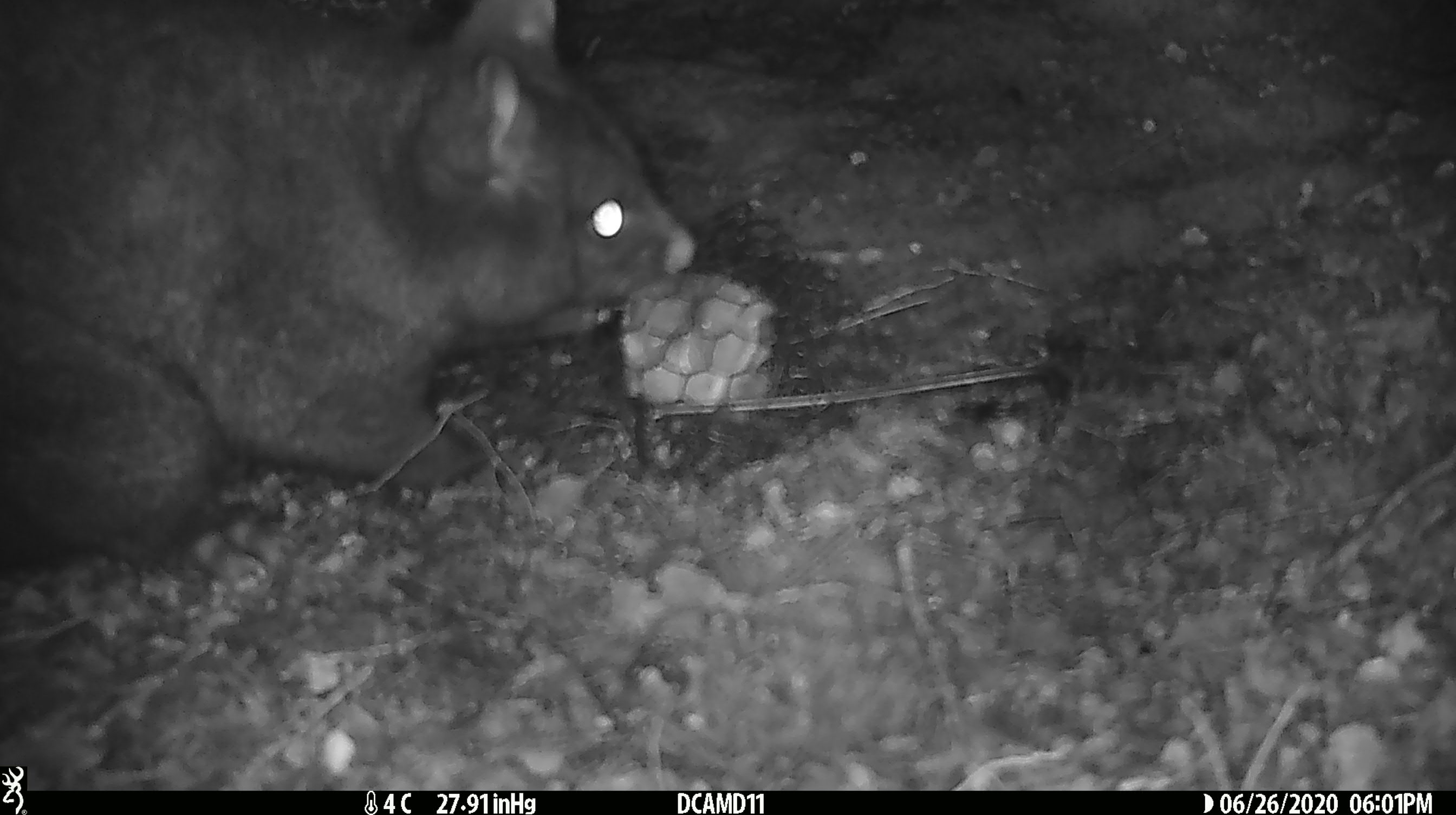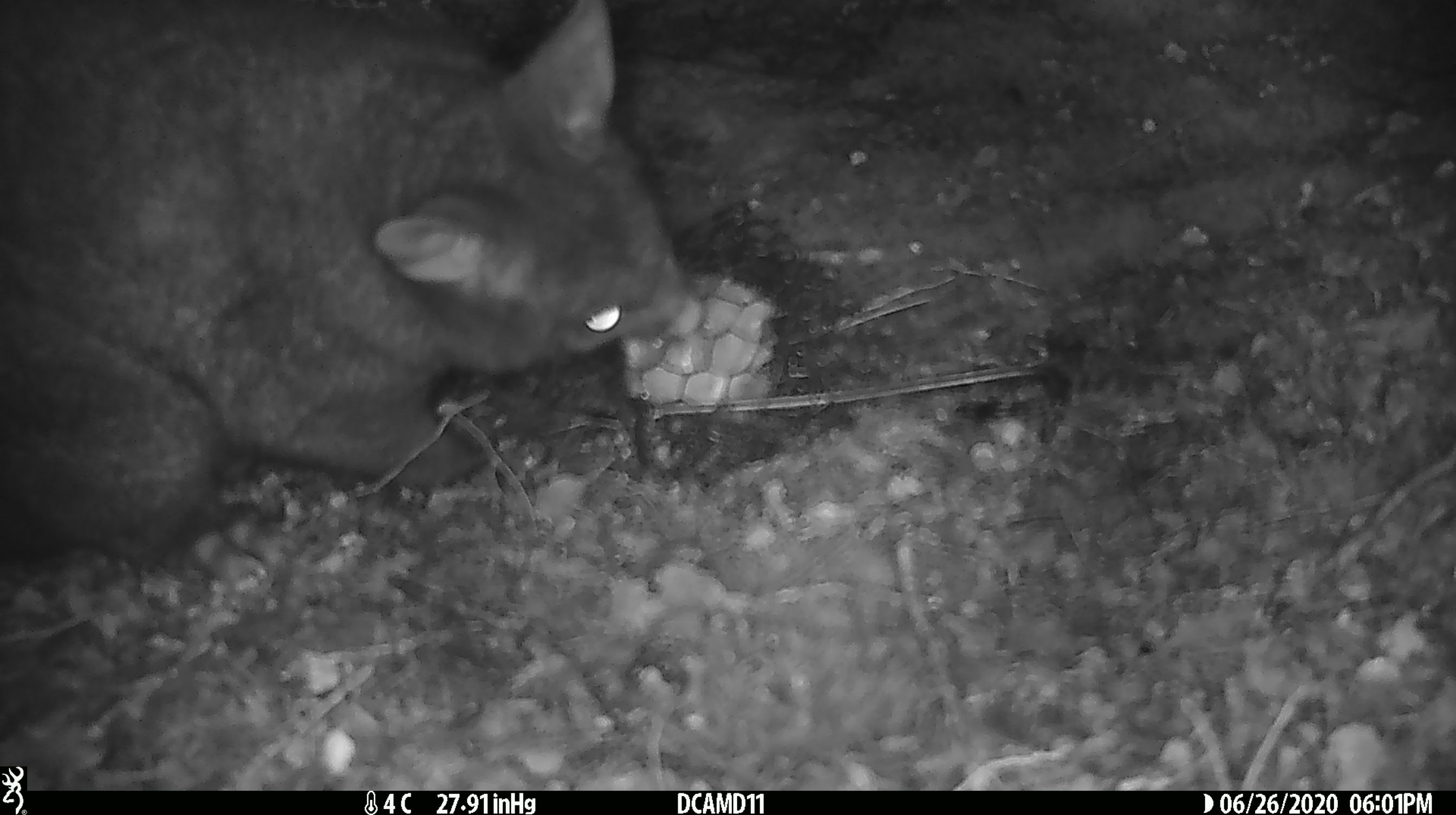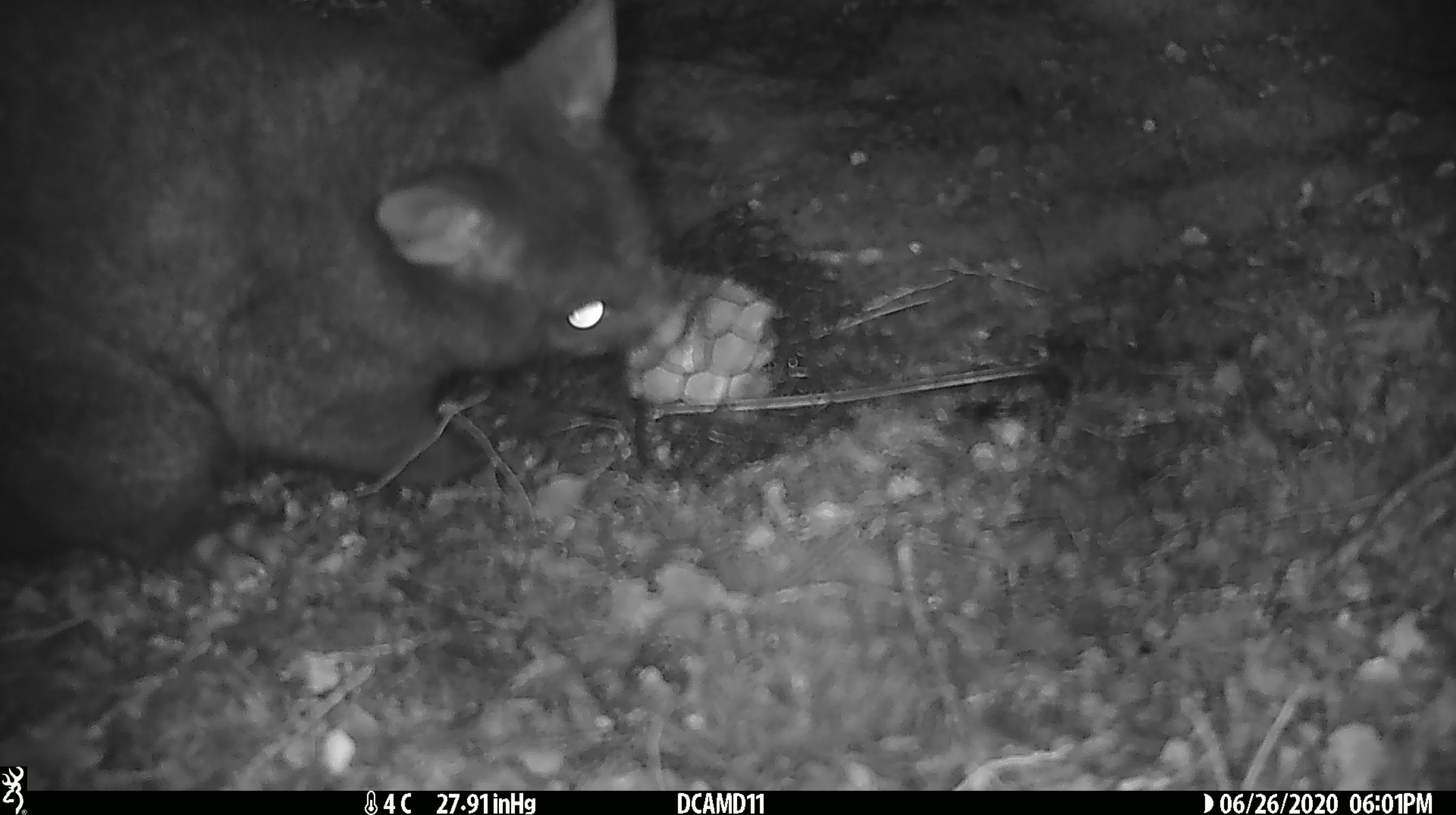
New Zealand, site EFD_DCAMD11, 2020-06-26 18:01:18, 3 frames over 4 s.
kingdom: Animalia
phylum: Chordata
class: Mammalia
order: Diprotodontia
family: Phalangeridae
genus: Trichosurus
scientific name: Trichosurus vulpecula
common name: common brushtail possum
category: possum